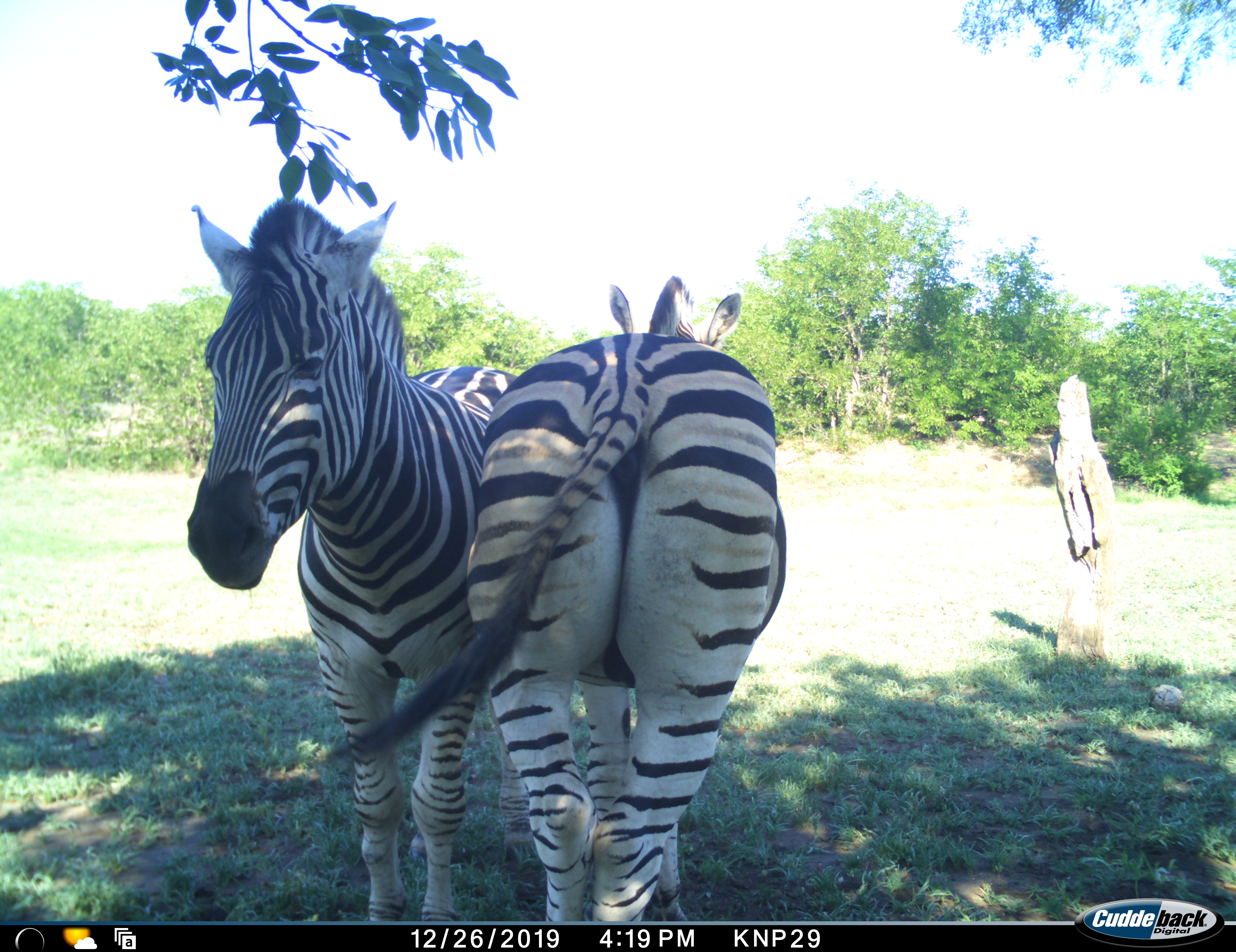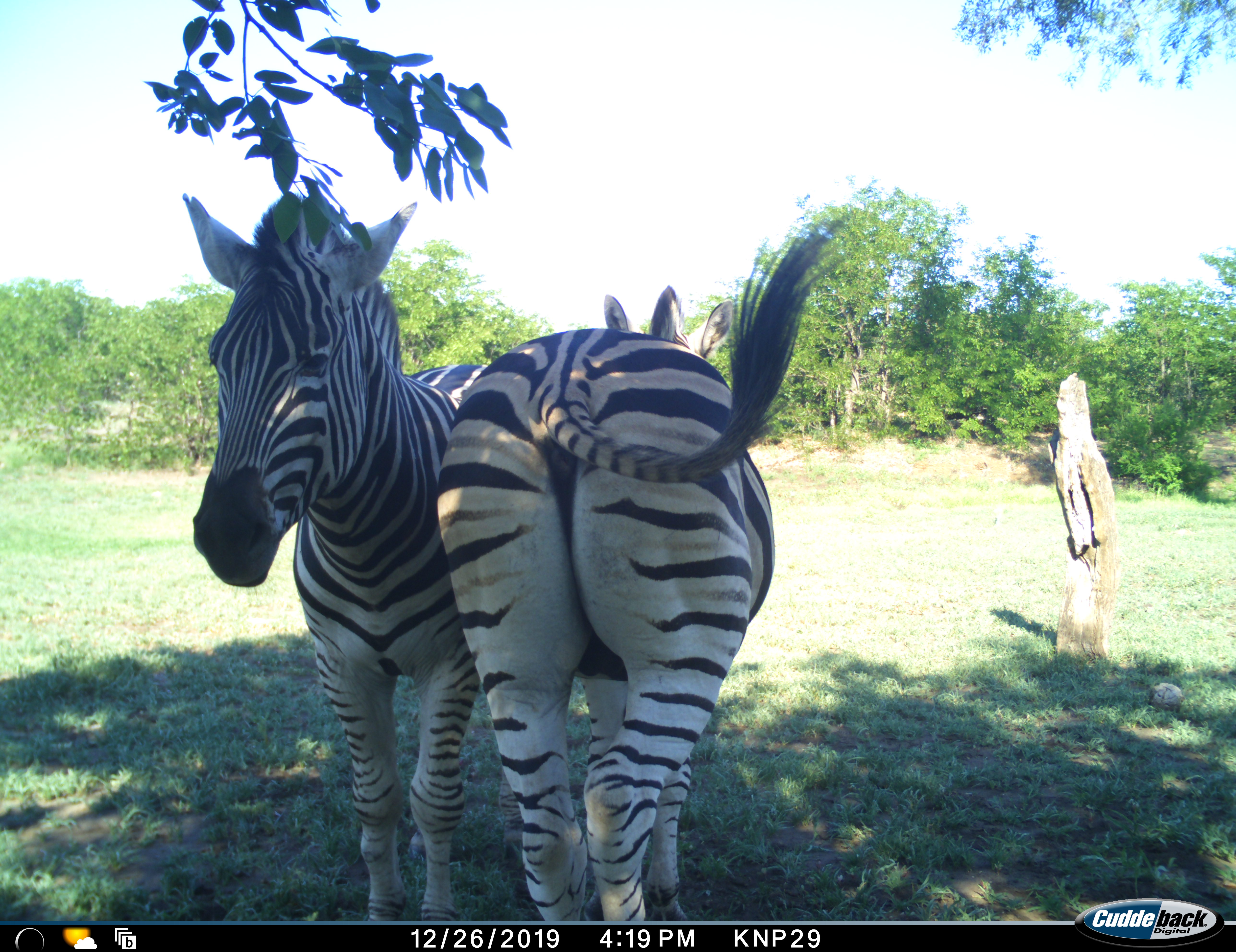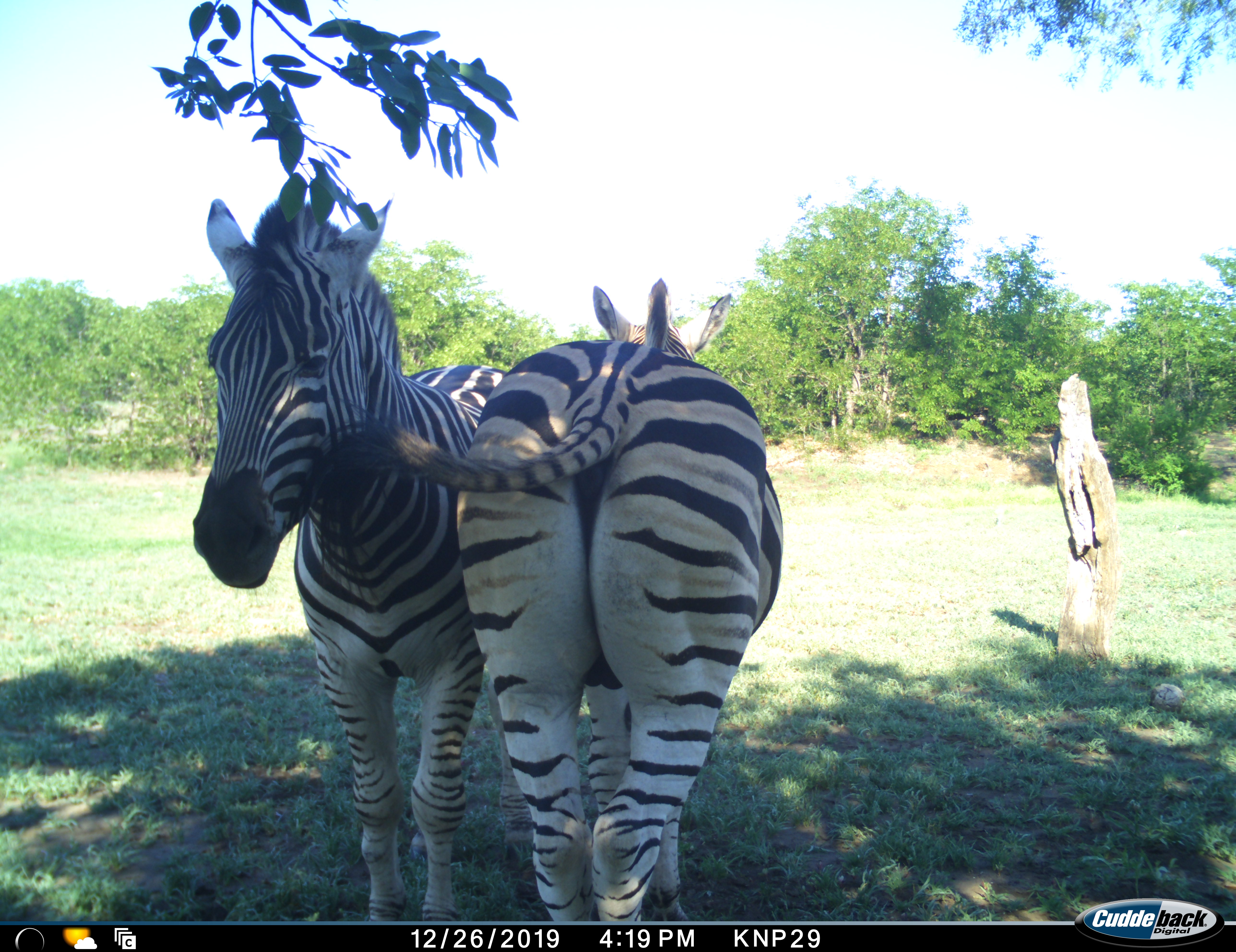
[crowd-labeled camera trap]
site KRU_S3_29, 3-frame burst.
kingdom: Animalia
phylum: Chordata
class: Mammalia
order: Perissodactyla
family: Equidae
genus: Equus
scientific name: Equus quagga burchellii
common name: burchell's zebra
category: zebraburchells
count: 2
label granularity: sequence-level